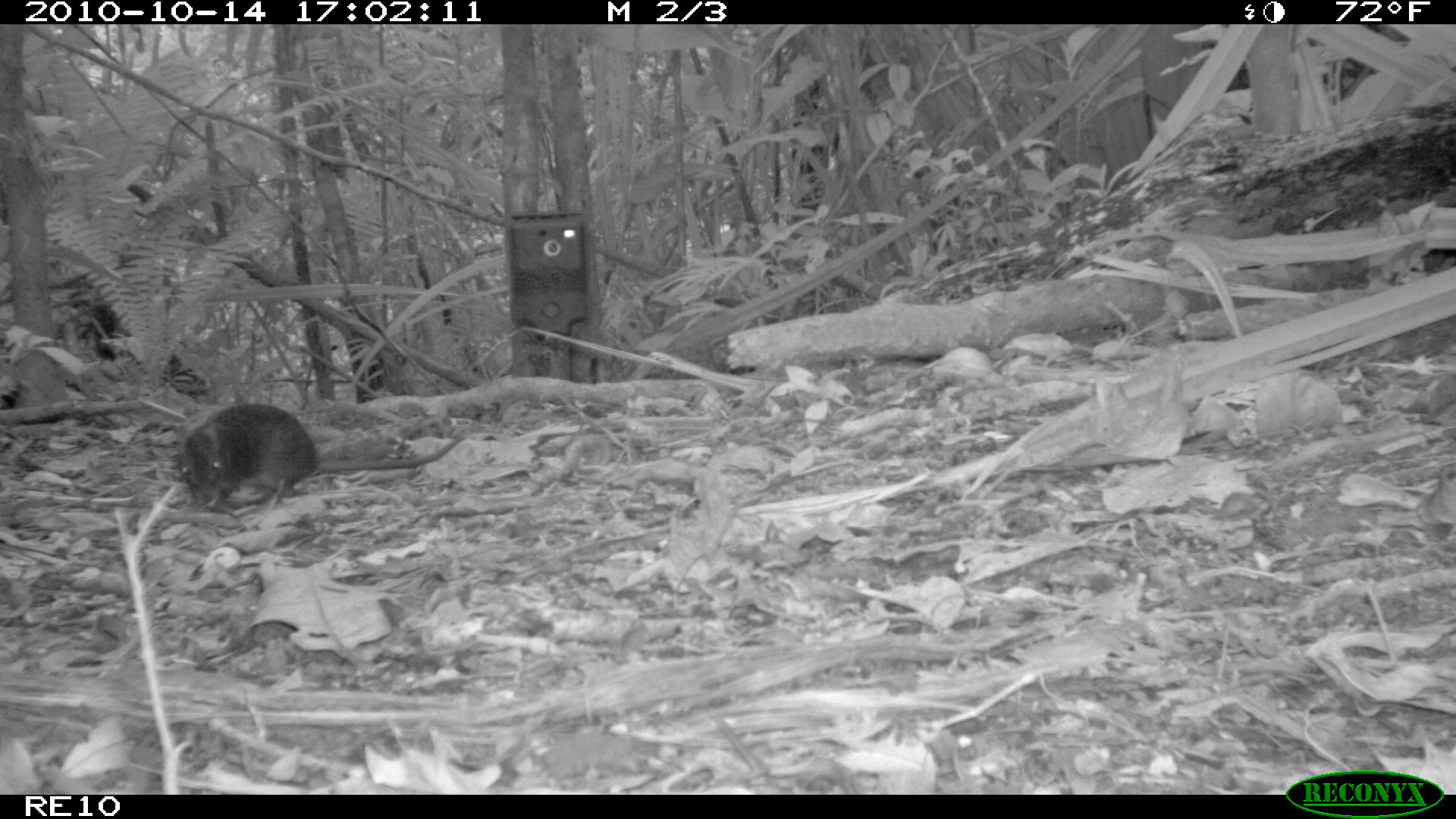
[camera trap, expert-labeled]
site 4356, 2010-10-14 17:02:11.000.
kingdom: Animalia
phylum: Chordata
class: Mammalia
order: Rodentia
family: Muridae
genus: Rattus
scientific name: Rattus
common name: rodent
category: unknown rat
Unknown rat (rodent) (Rattus), count 1.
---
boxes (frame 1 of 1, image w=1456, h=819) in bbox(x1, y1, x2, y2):
unknown rat: bbox(177, 401, 465, 513)